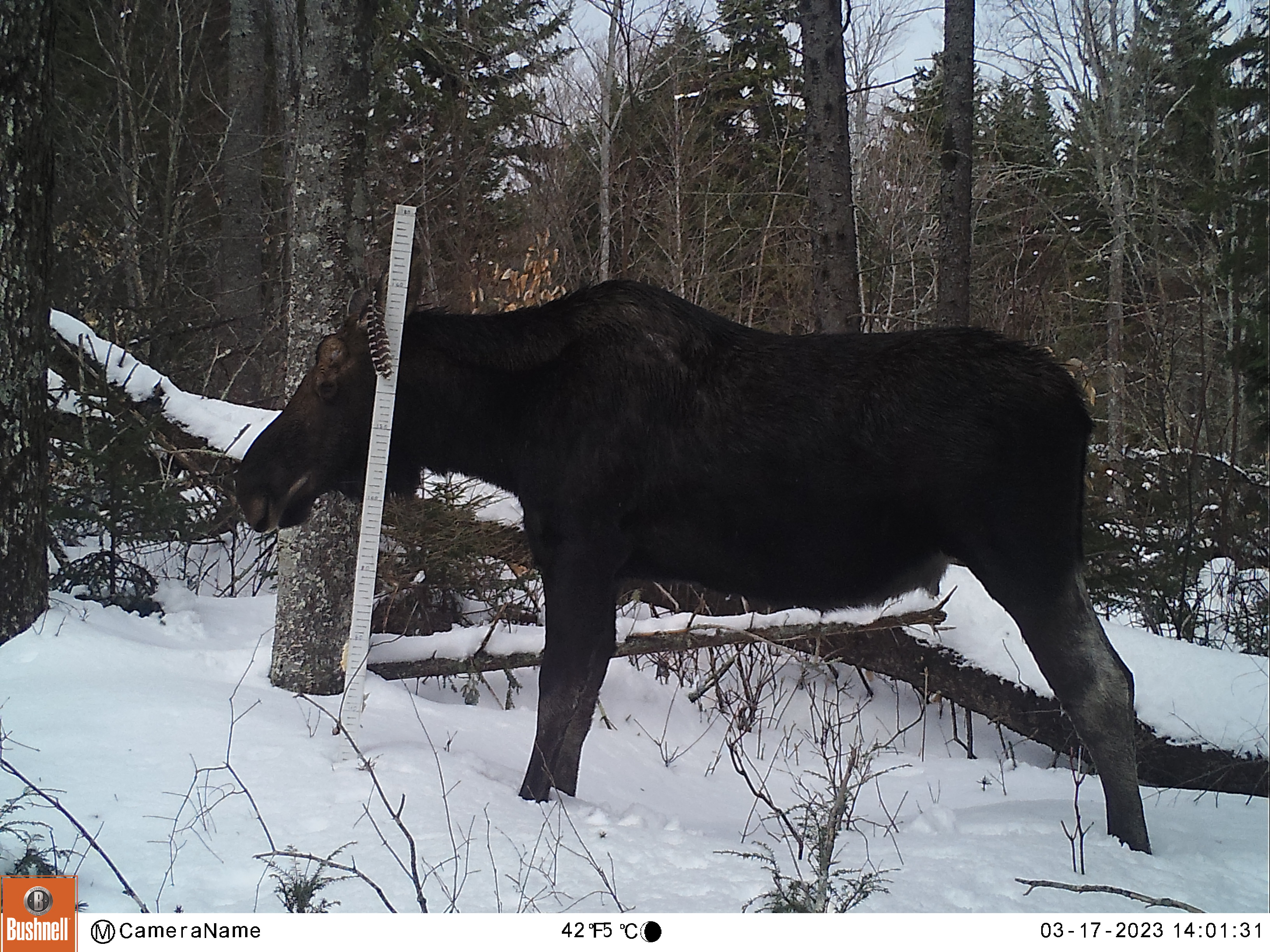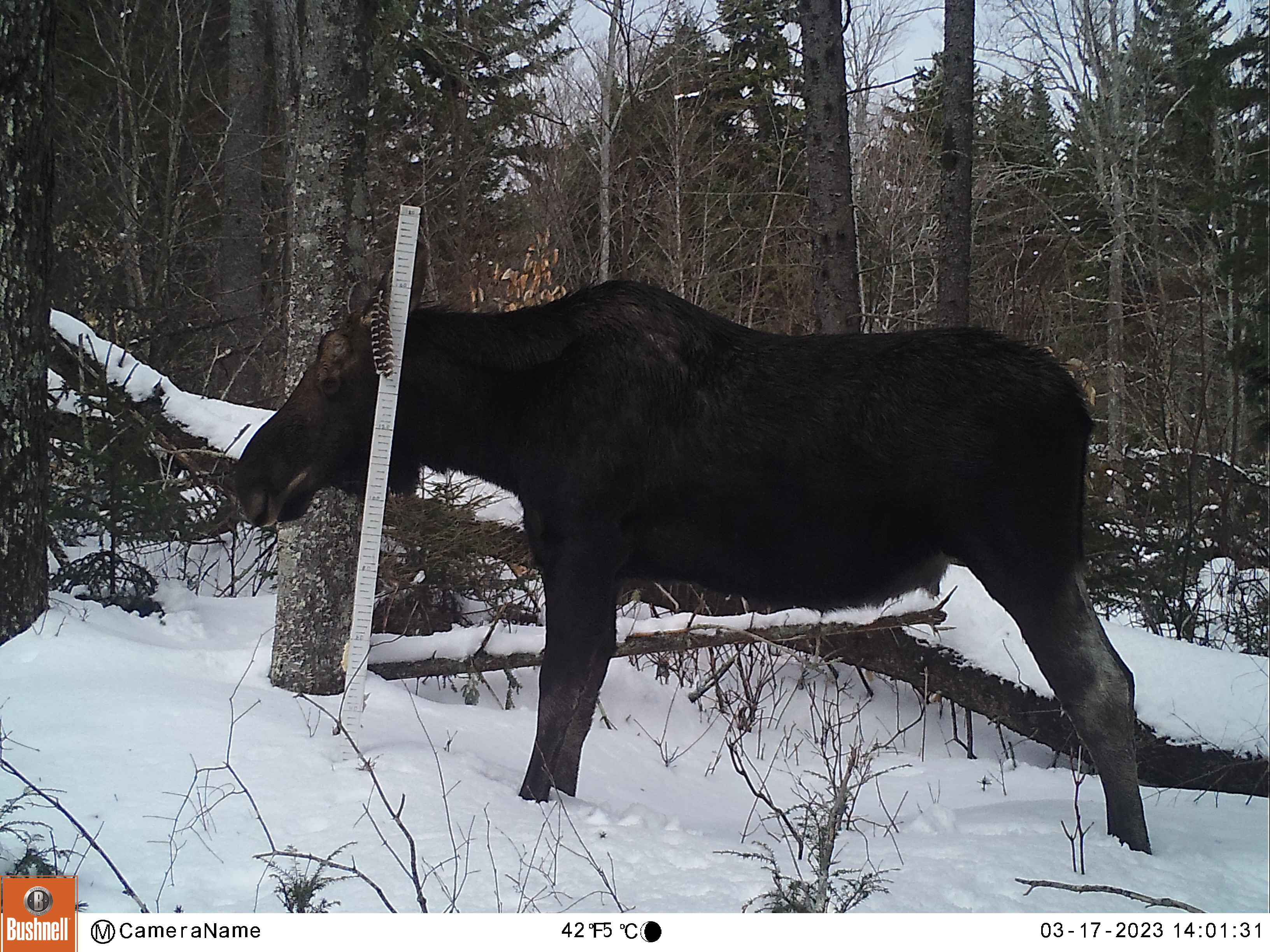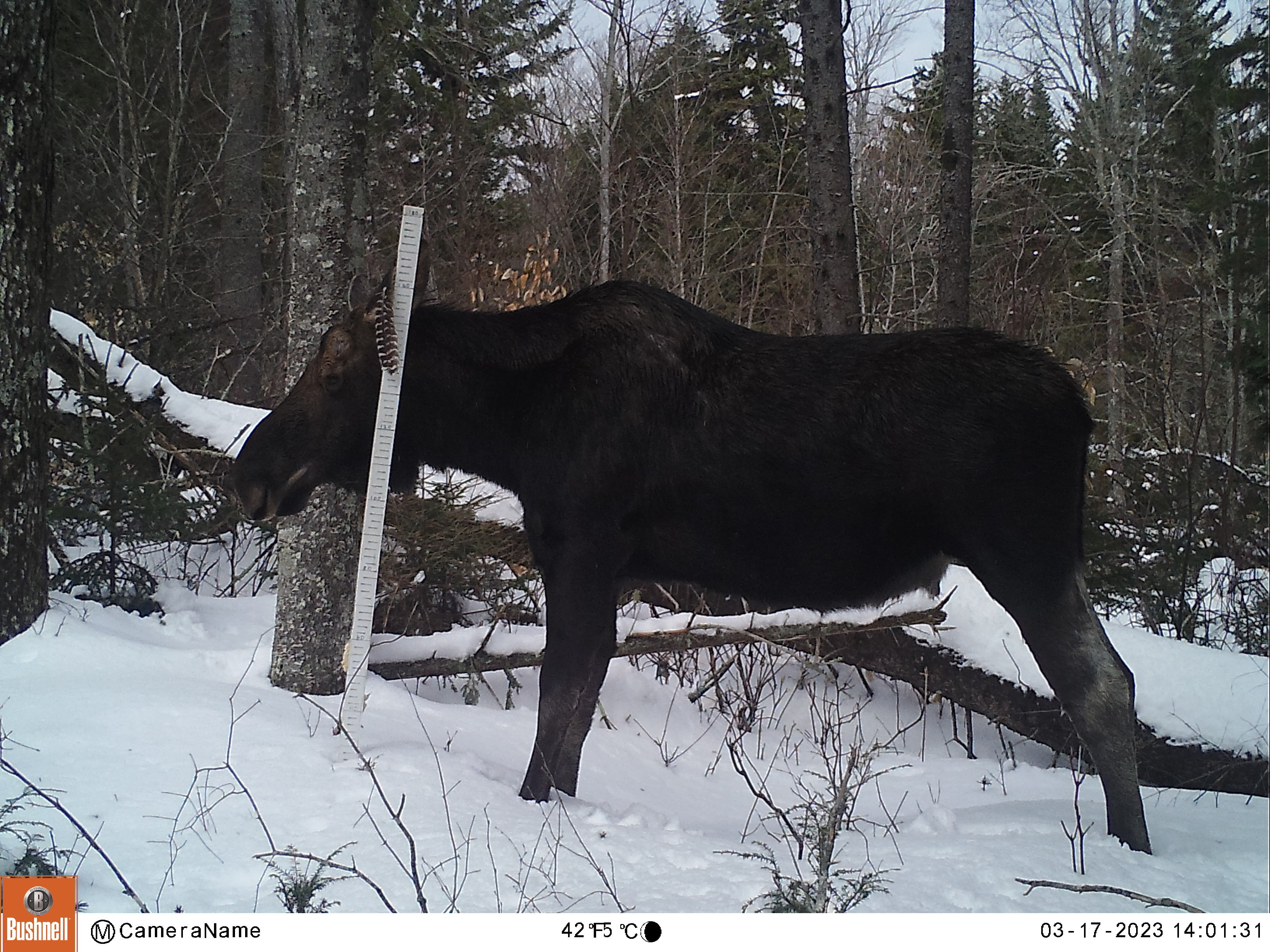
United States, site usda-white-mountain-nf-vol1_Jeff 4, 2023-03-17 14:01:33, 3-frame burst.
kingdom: Animalia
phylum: Chordata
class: Mammalia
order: Artiodactyla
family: Cervidae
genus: Alces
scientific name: Alces alces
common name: moose